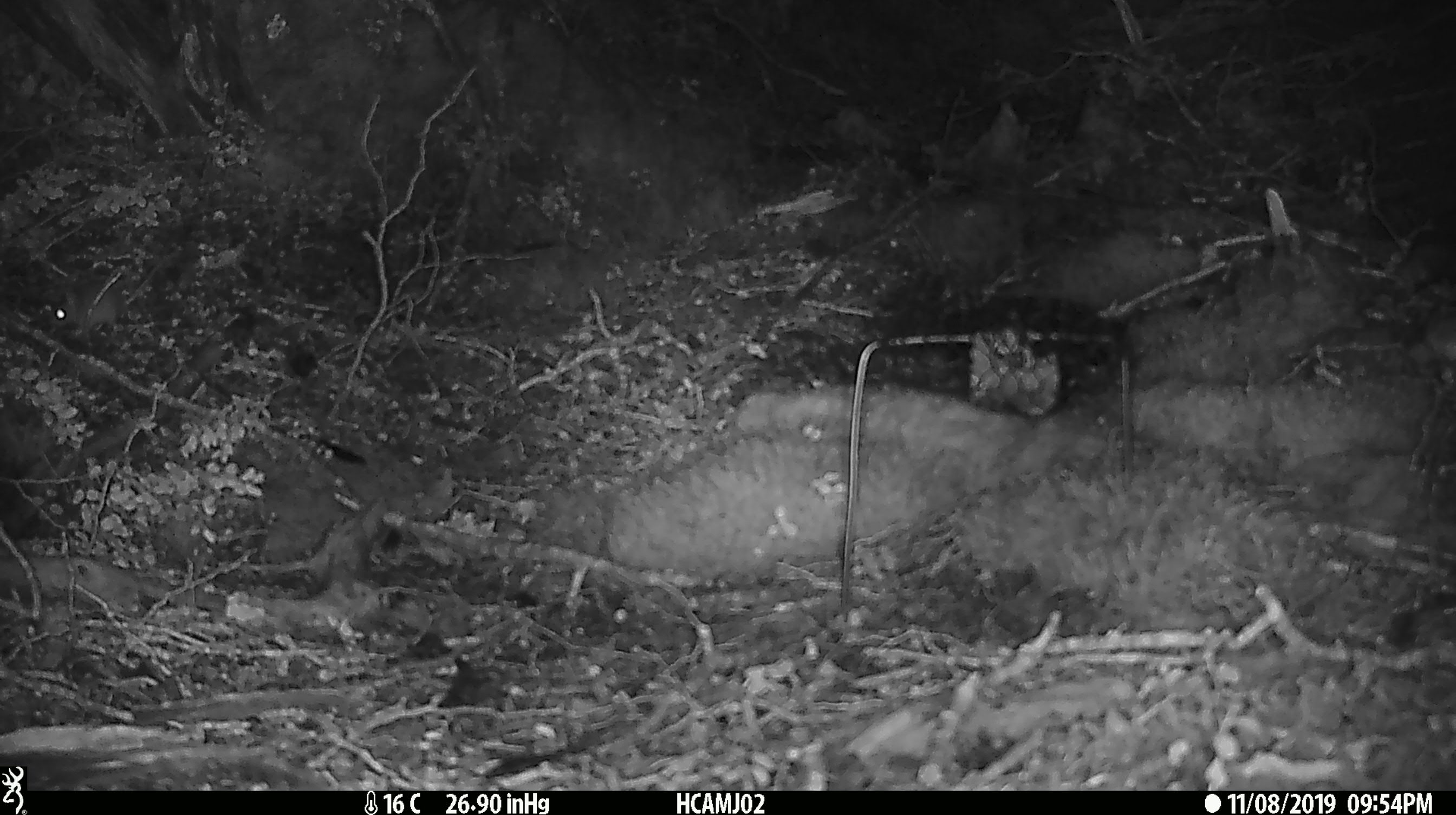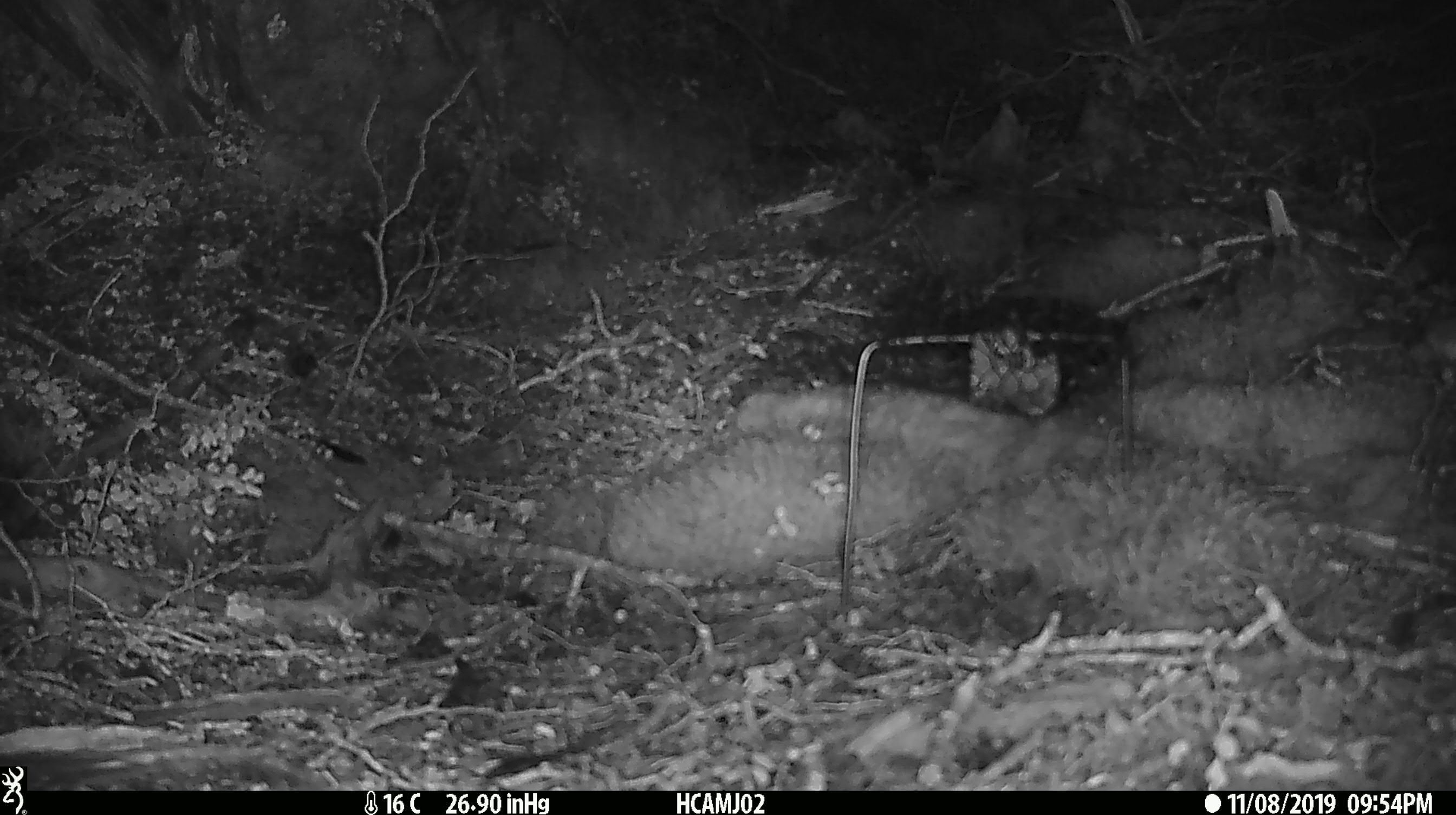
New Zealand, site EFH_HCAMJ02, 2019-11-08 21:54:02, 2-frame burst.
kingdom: Animalia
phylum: Chordata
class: Mammalia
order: Rodentia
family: Muridae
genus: Mus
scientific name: Mus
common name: mouse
Mouse (Mus).